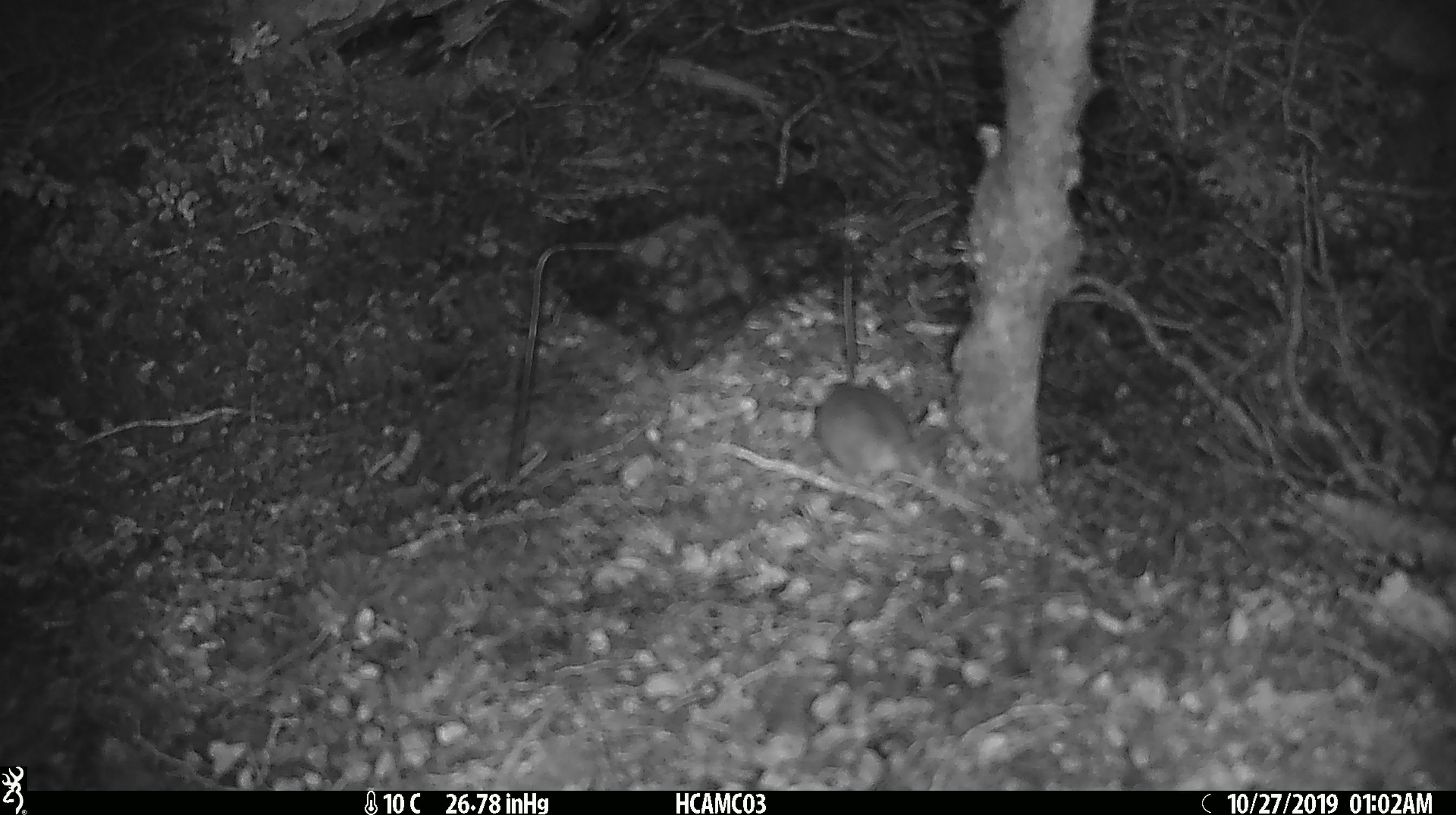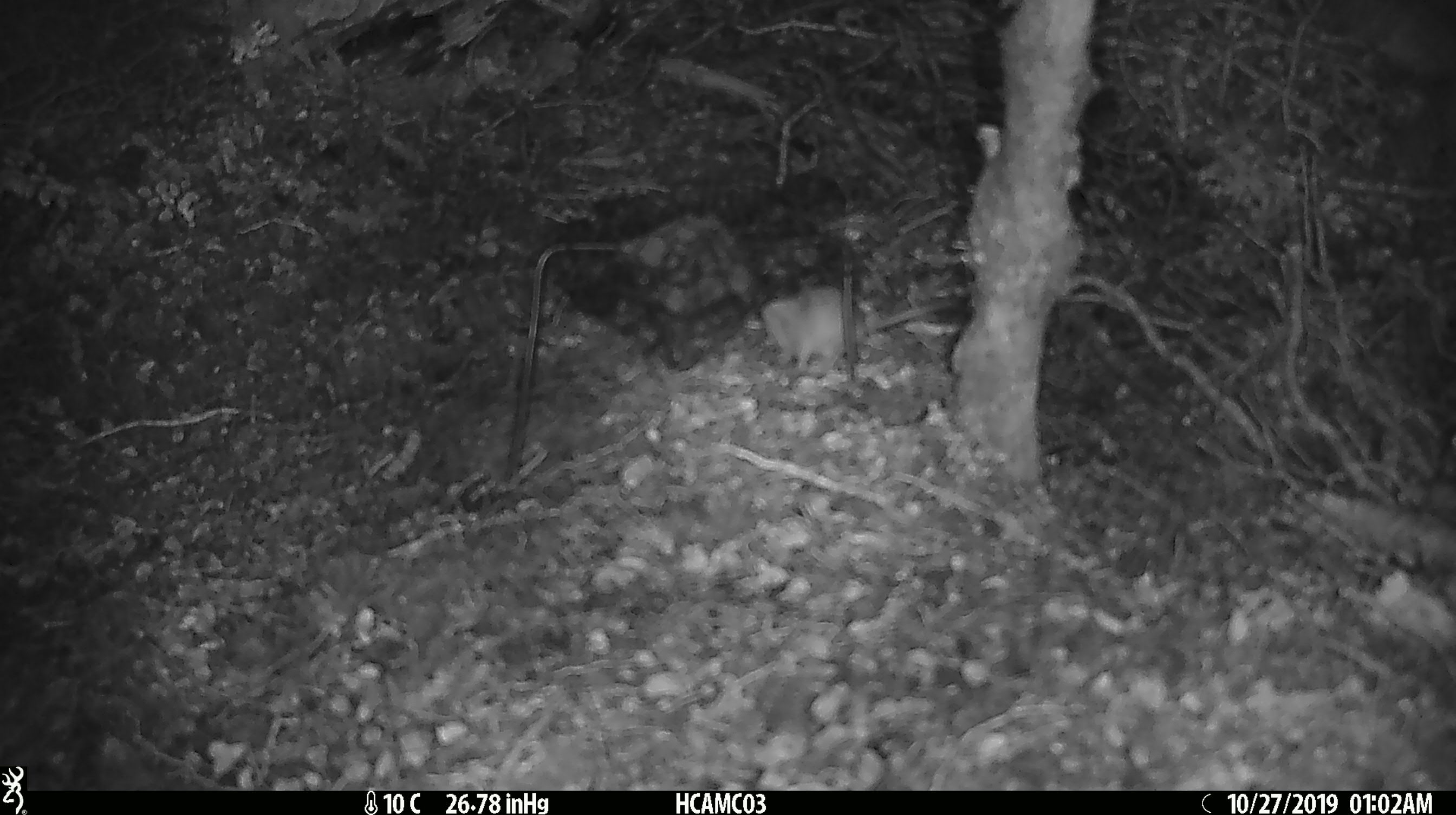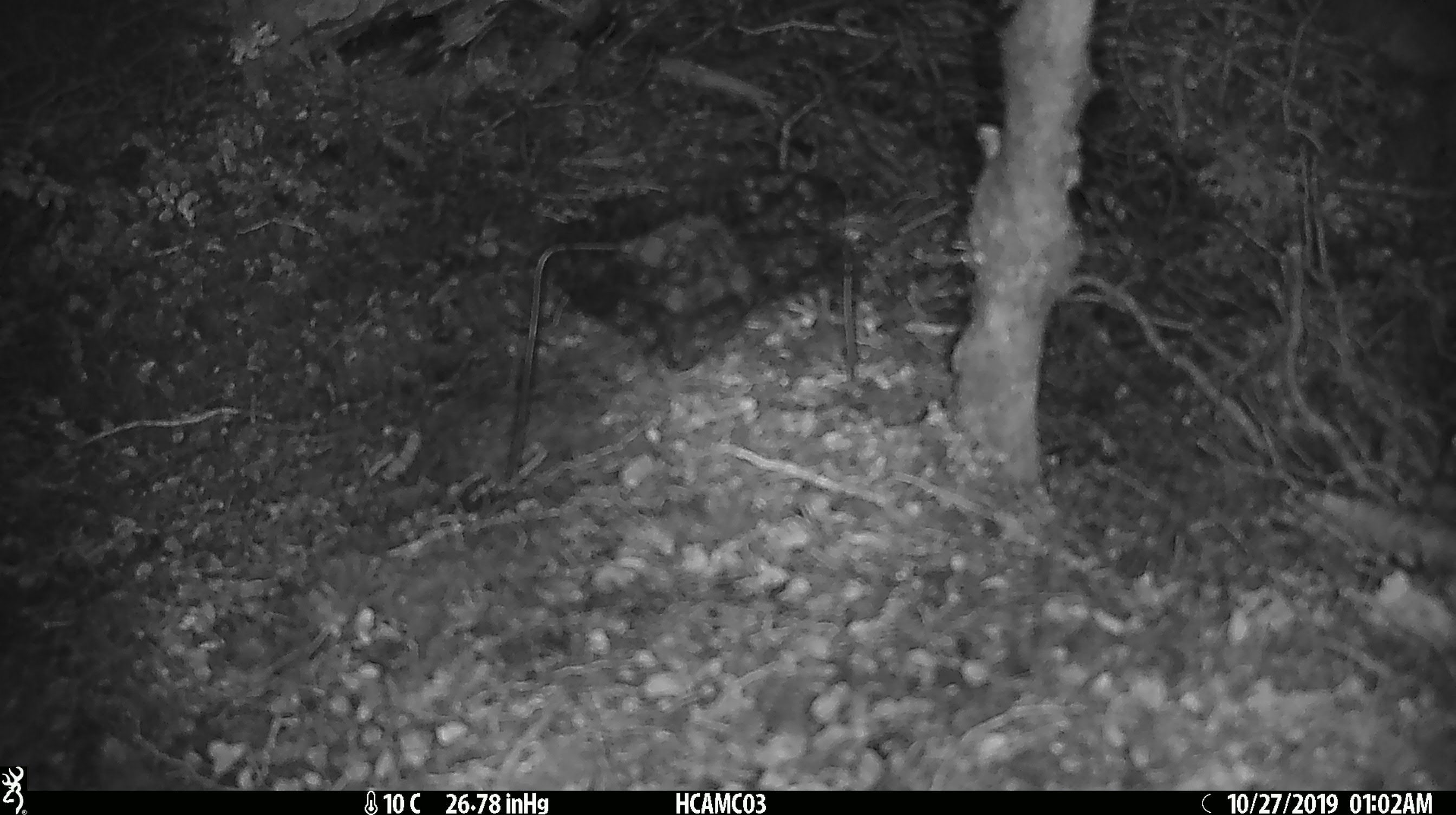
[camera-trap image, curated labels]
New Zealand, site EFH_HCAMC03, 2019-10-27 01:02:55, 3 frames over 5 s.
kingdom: Animalia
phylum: Chordata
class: Mammalia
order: Rodentia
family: Muridae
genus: Mus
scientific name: Mus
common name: mouse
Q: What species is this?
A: Mouse (Mus).